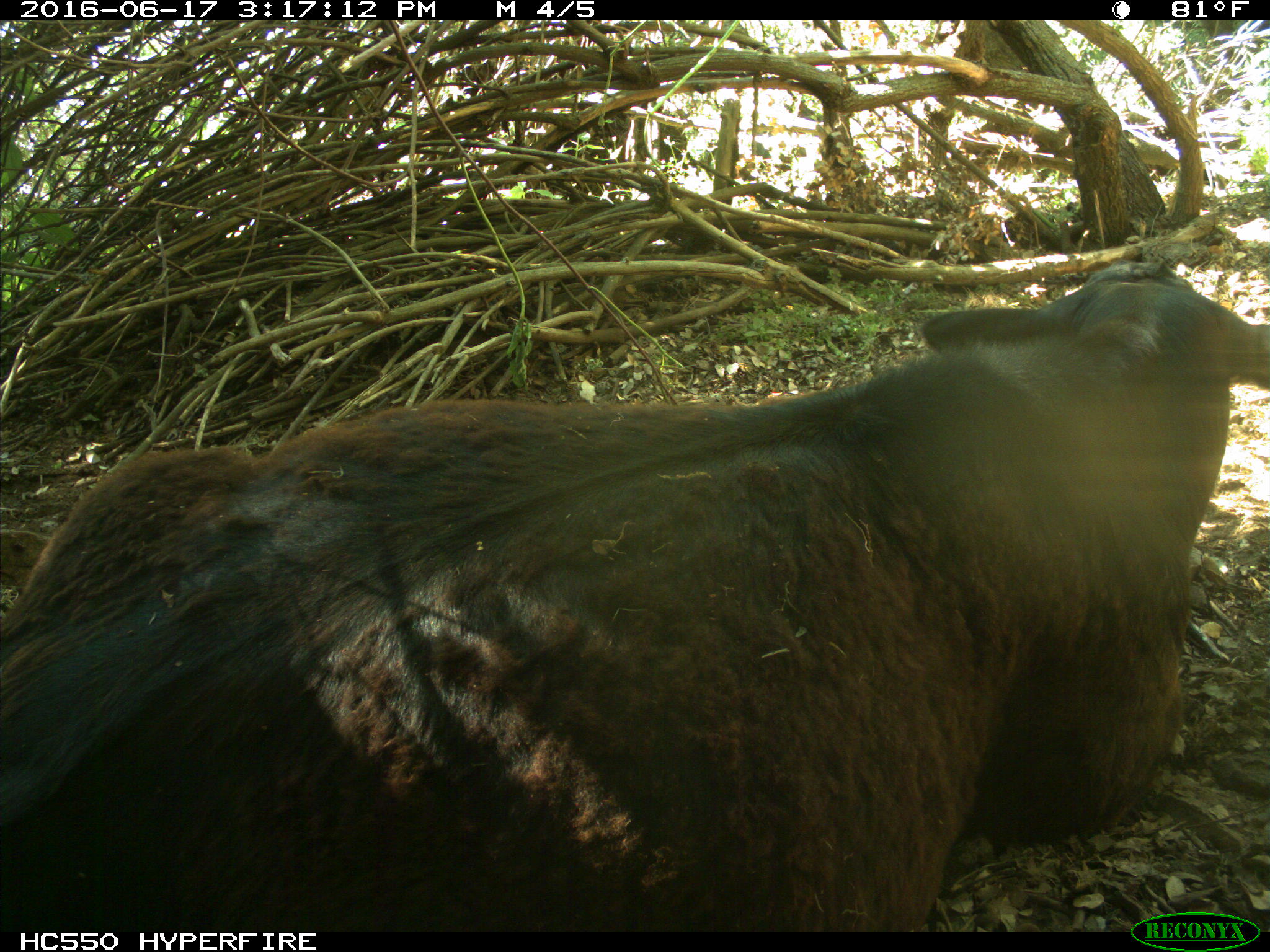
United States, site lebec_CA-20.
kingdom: Animalia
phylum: Chordata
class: Mammalia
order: Artiodactyla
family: Bovidae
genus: Bos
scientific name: Bos taurus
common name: domestic cow